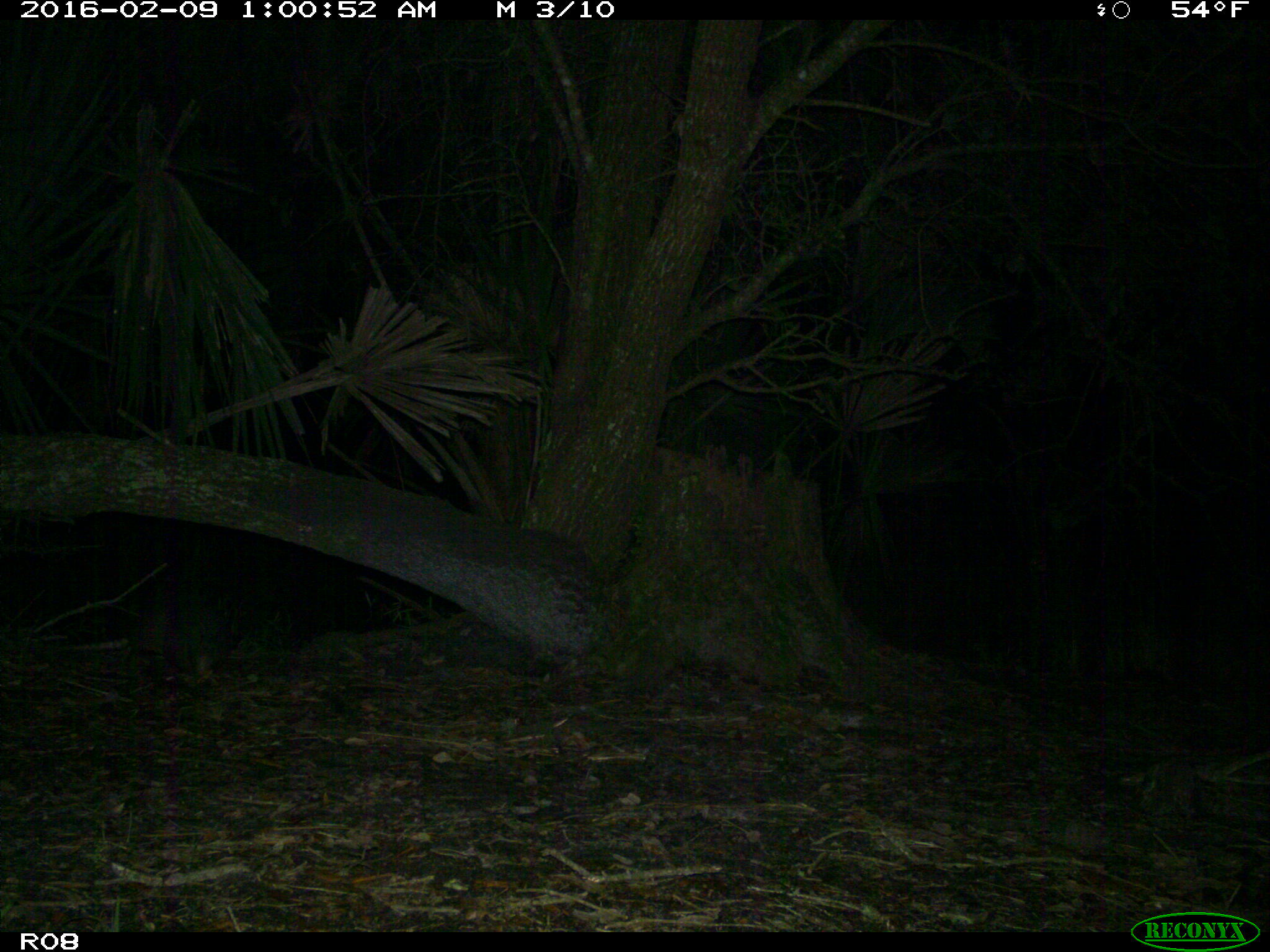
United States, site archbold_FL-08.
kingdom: Animalia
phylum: Chordata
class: Mammalia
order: Cingulata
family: Dasypodidae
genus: Dasypus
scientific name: Dasypus novemcinctus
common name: nine-banded armadillo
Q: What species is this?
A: Dasypus novemcinctus (nine-banded armadillo).